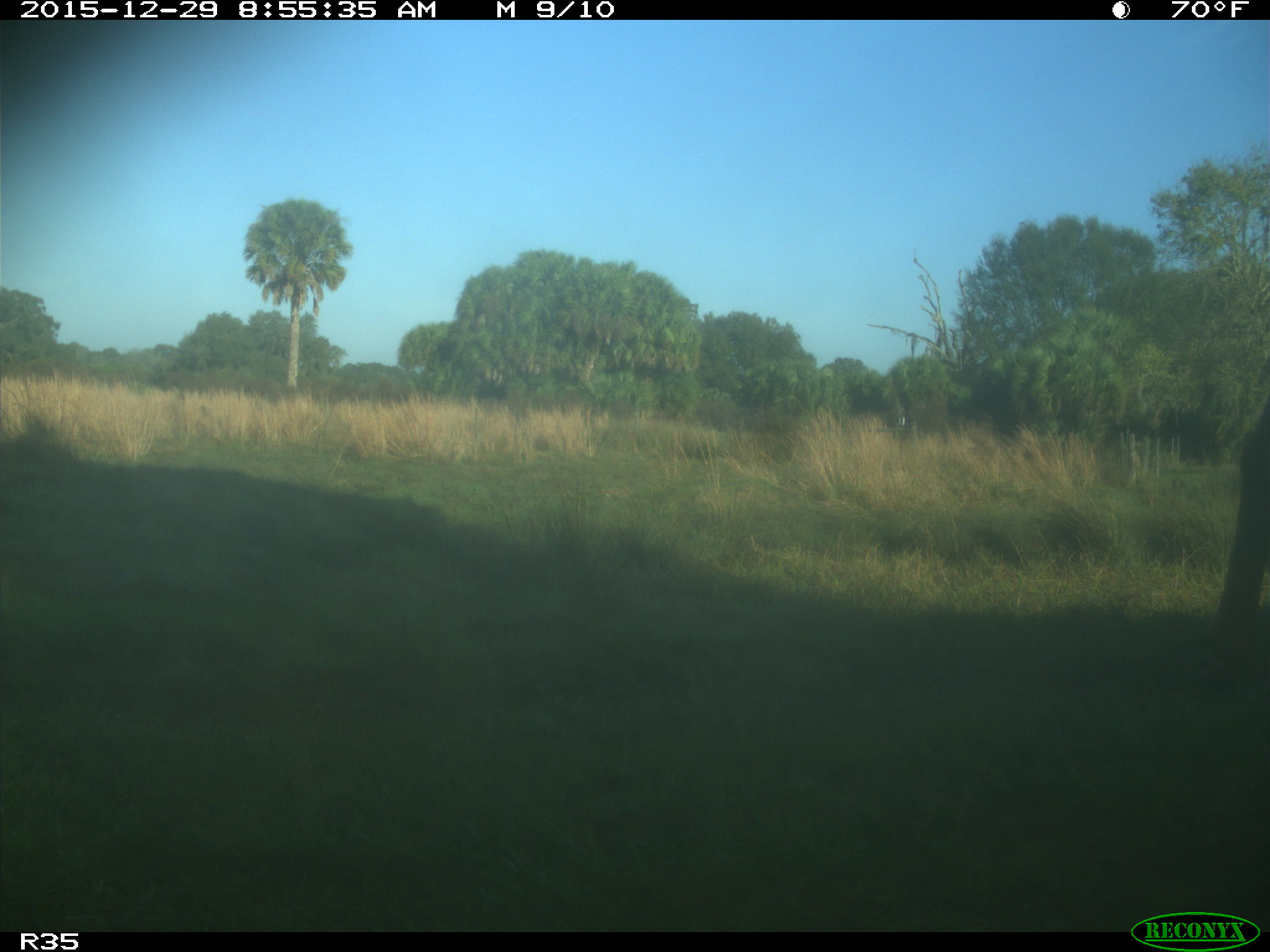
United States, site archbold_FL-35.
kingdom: Animalia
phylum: Chordata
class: Mammalia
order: Artiodactyla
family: Bovidae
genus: Bos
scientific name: Bos taurus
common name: domestic cow